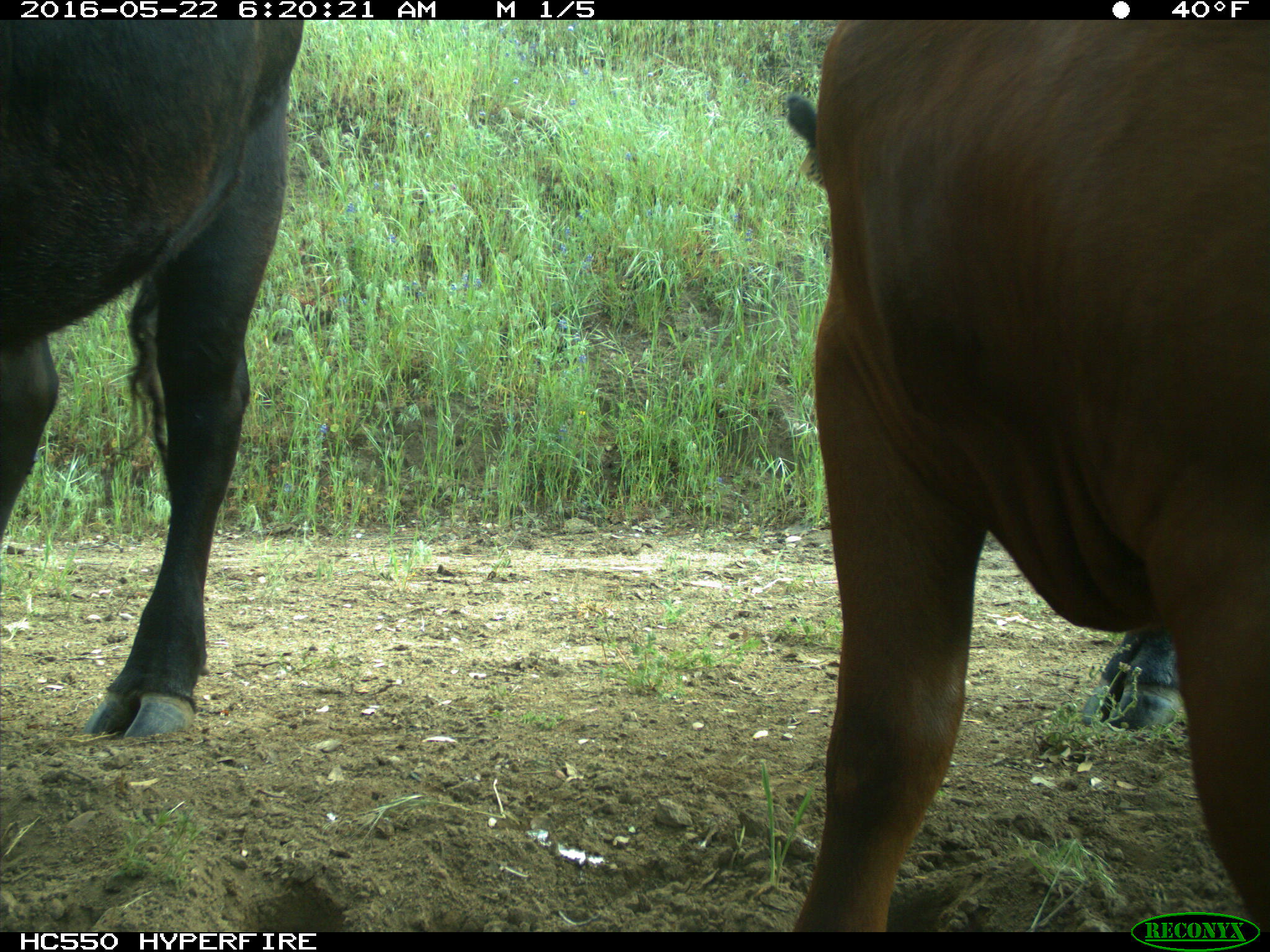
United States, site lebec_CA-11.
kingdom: Animalia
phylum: Chordata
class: Mammalia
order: Artiodactyla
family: Bovidae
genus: Bos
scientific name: Bos taurus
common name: domestic cow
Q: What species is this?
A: Bos taurus (domestic cow).